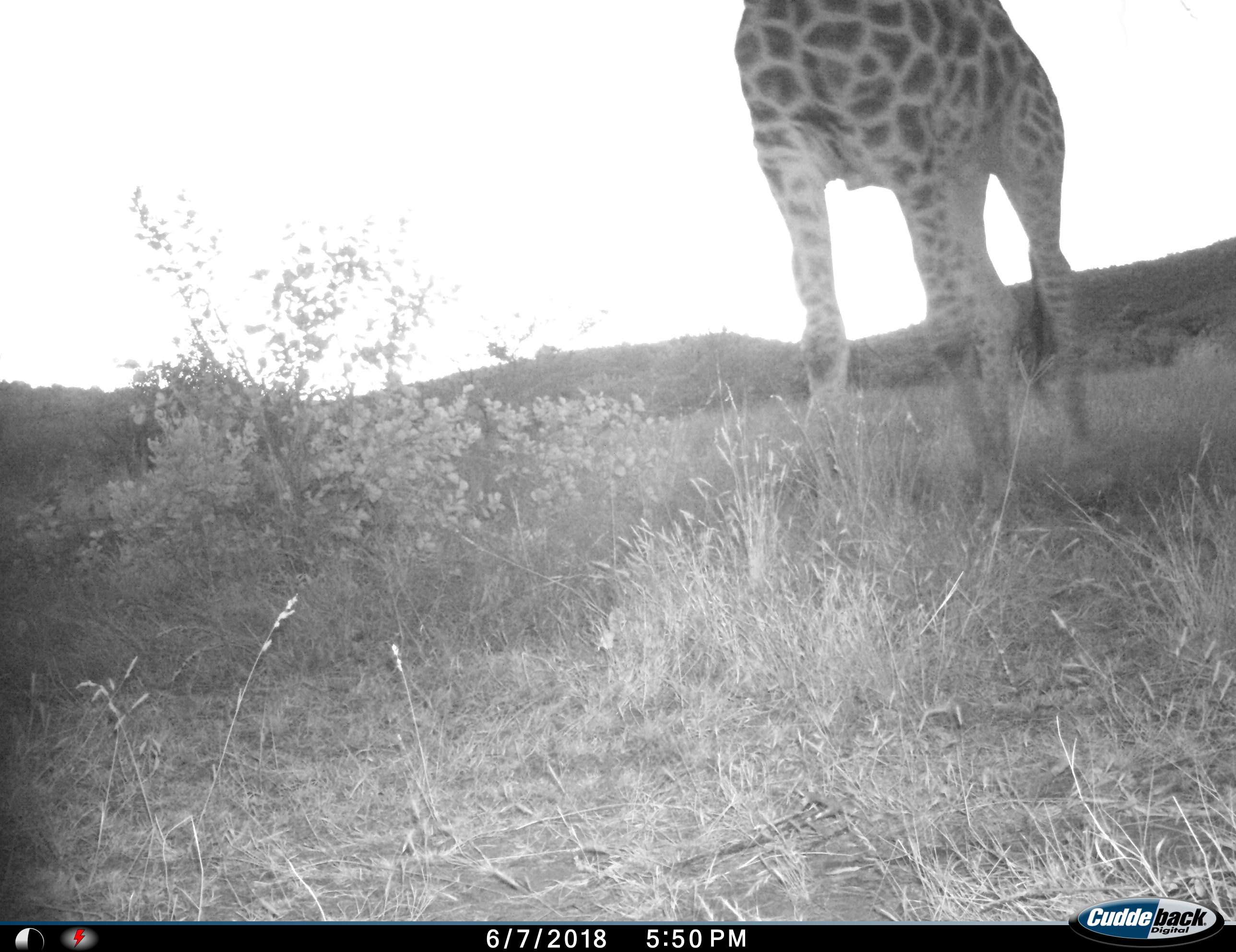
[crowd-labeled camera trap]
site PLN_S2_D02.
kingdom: Animalia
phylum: Chordata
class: Mammalia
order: Artiodactyla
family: Giraffidae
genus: Giraffa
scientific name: Giraffa camelopardalis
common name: giraffe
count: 1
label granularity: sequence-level